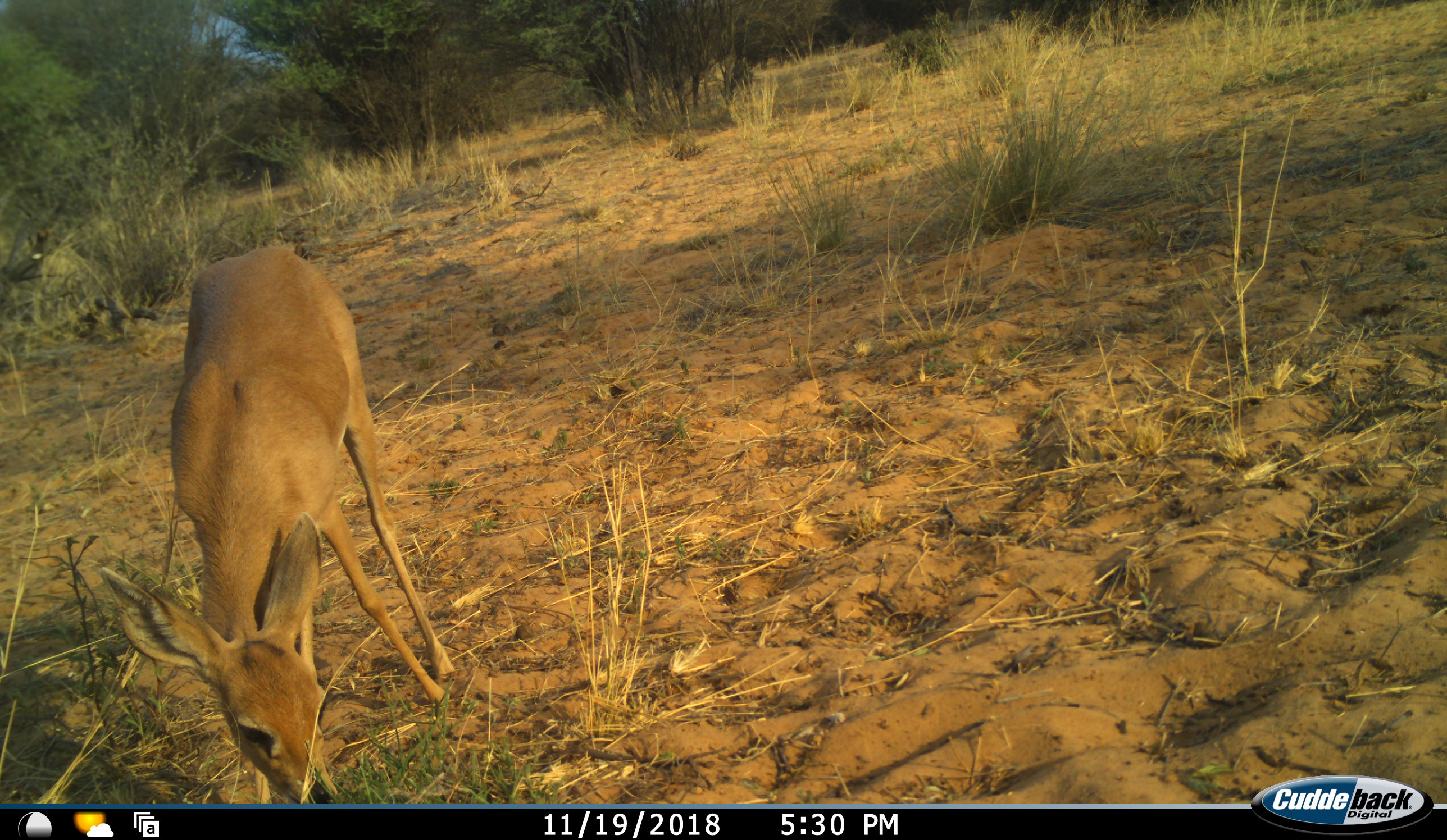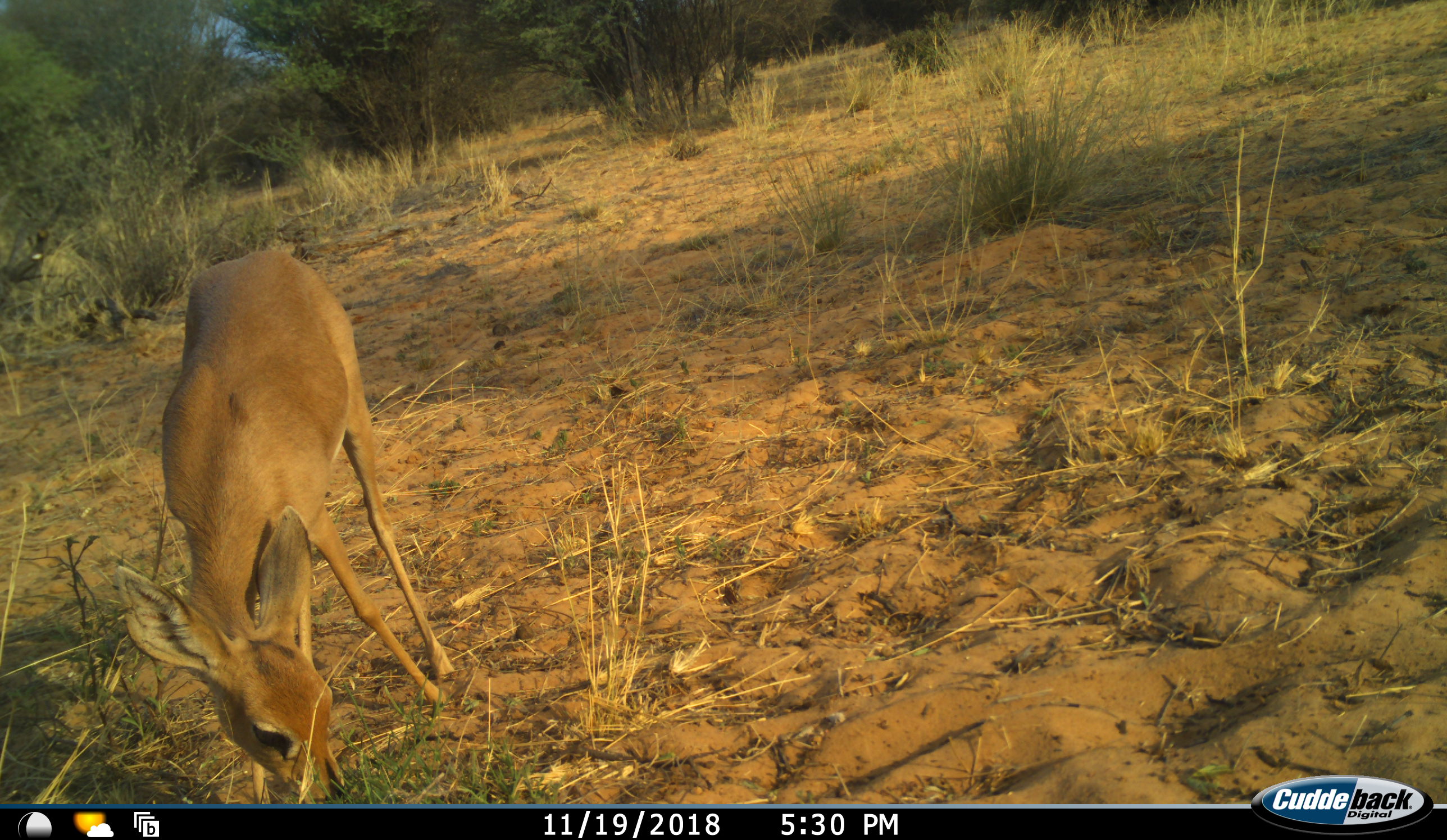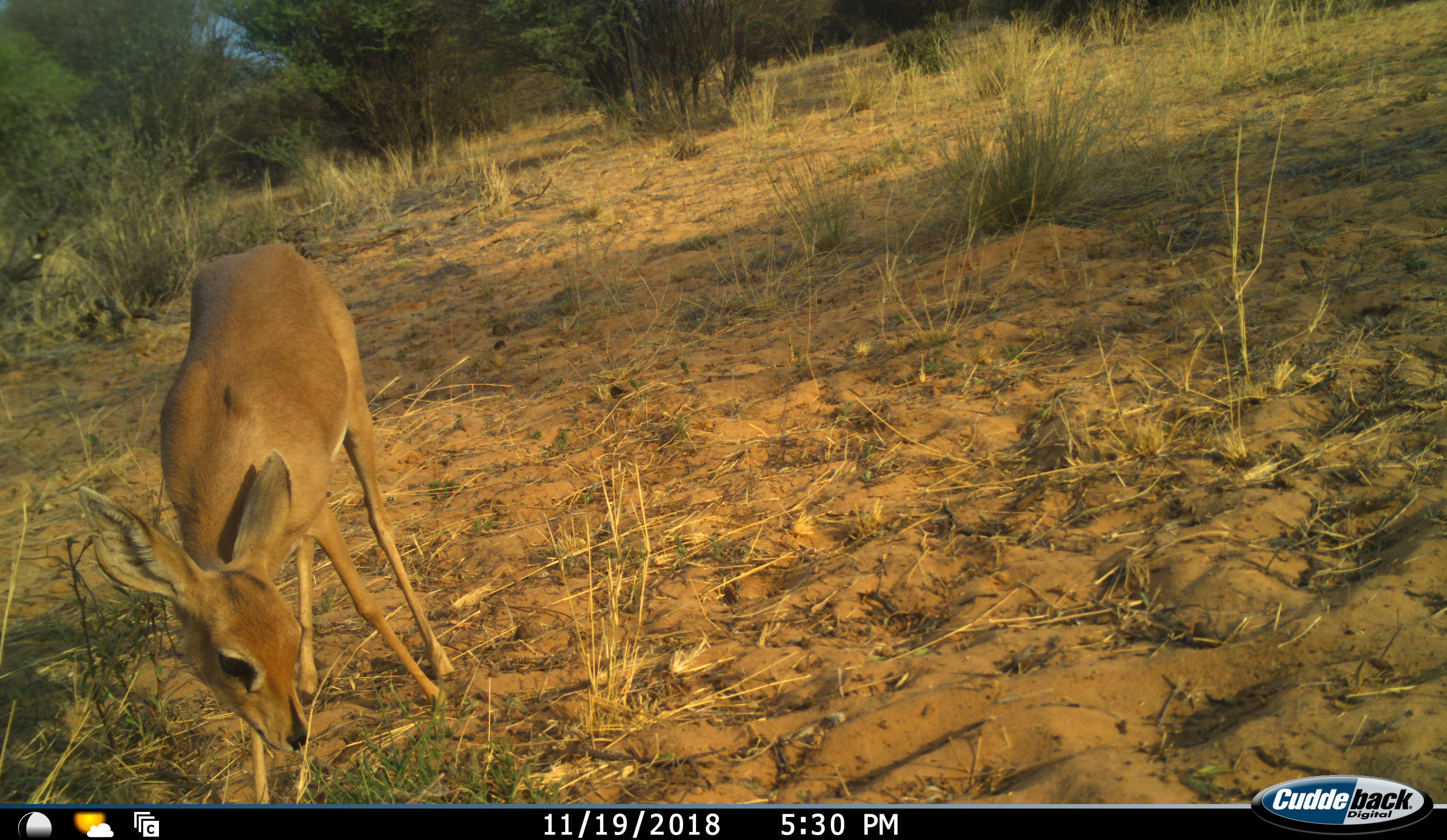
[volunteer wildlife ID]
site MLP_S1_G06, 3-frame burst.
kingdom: Animalia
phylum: Chordata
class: Mammalia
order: Artiodactyla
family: Bovidae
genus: Raphicerus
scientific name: Raphicerus campestris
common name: steenbok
Steenbok (Raphicerus campestris), count 1. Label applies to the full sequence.